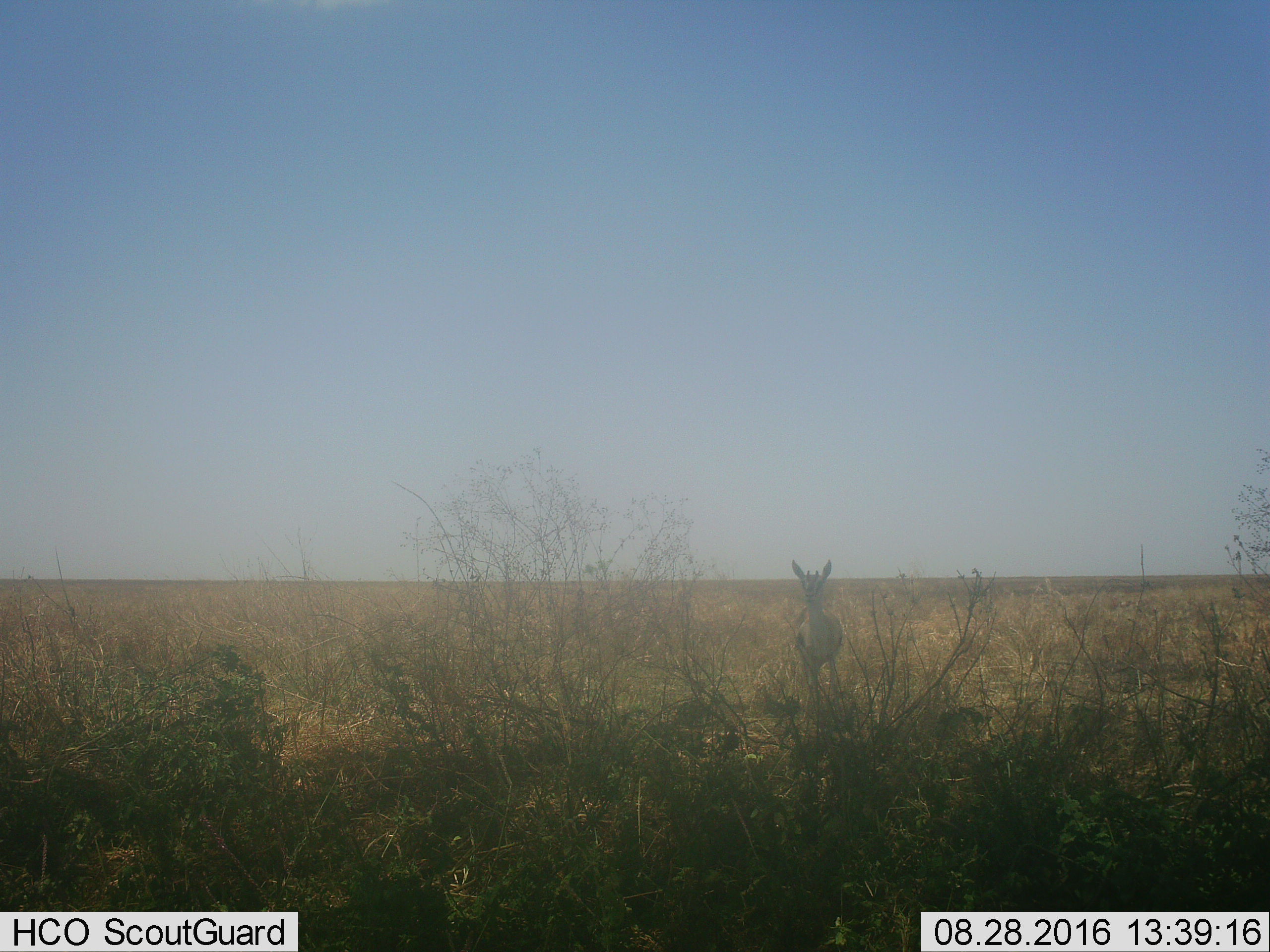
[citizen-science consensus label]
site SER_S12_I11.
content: unidentified animal